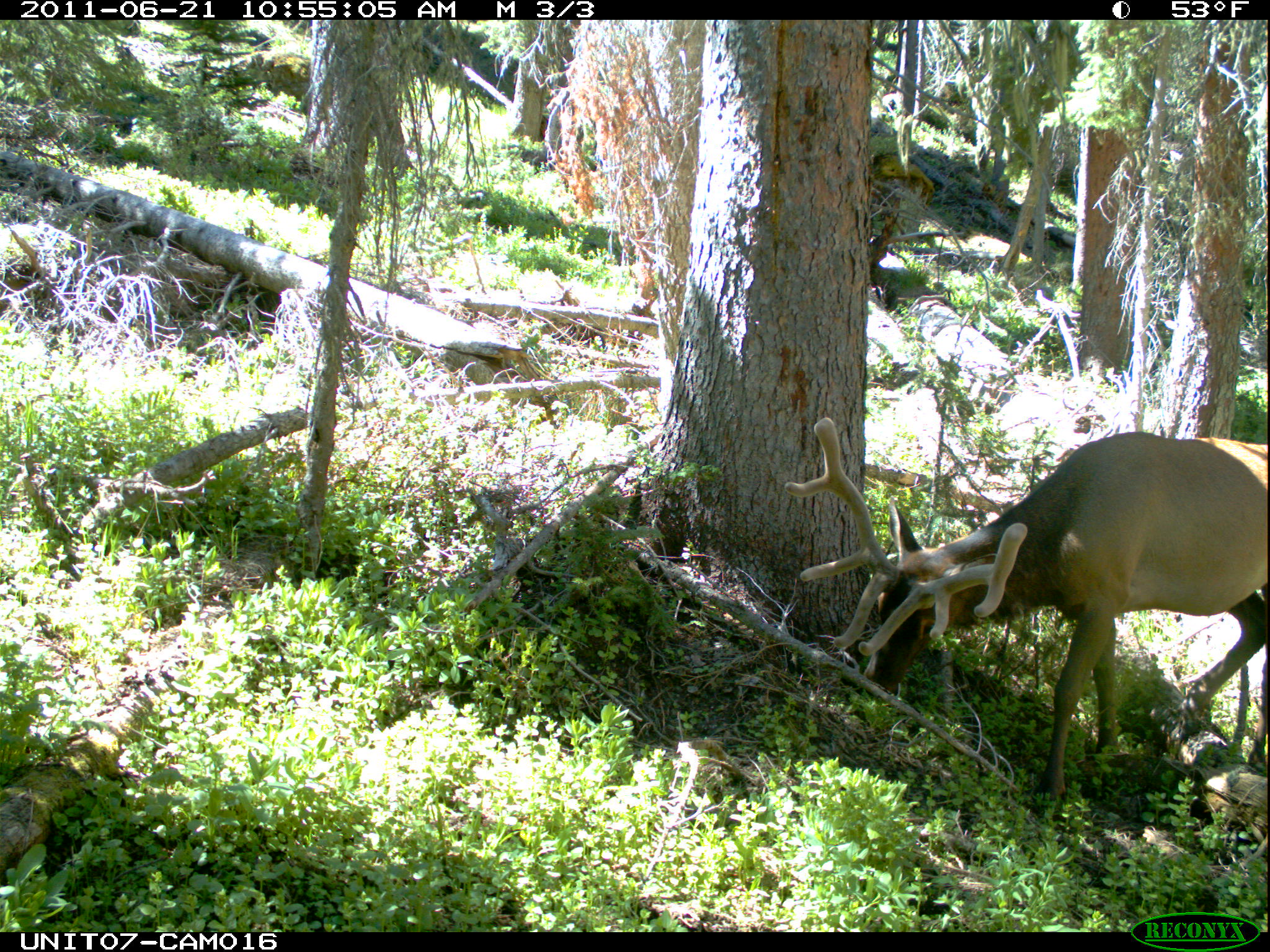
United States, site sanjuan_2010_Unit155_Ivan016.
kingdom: Animalia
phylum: Chordata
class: Mammalia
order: Artiodactyla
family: Cervidae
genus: Cervus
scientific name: Cervus elaphus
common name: red deer